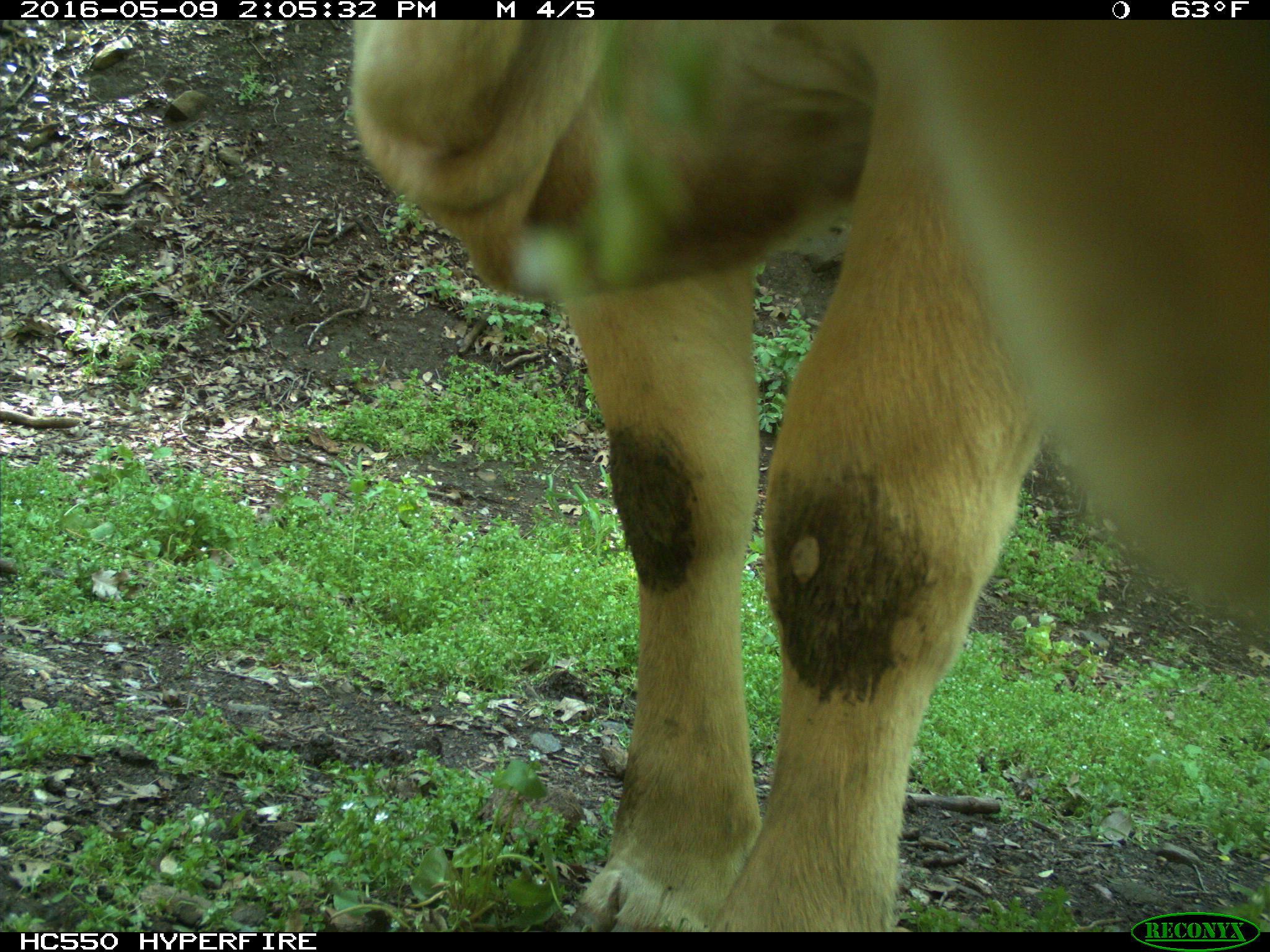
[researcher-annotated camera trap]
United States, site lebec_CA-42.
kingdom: Animalia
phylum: Chordata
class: Mammalia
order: Artiodactyla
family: Bovidae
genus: Bos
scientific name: Bos taurus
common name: domestic cow